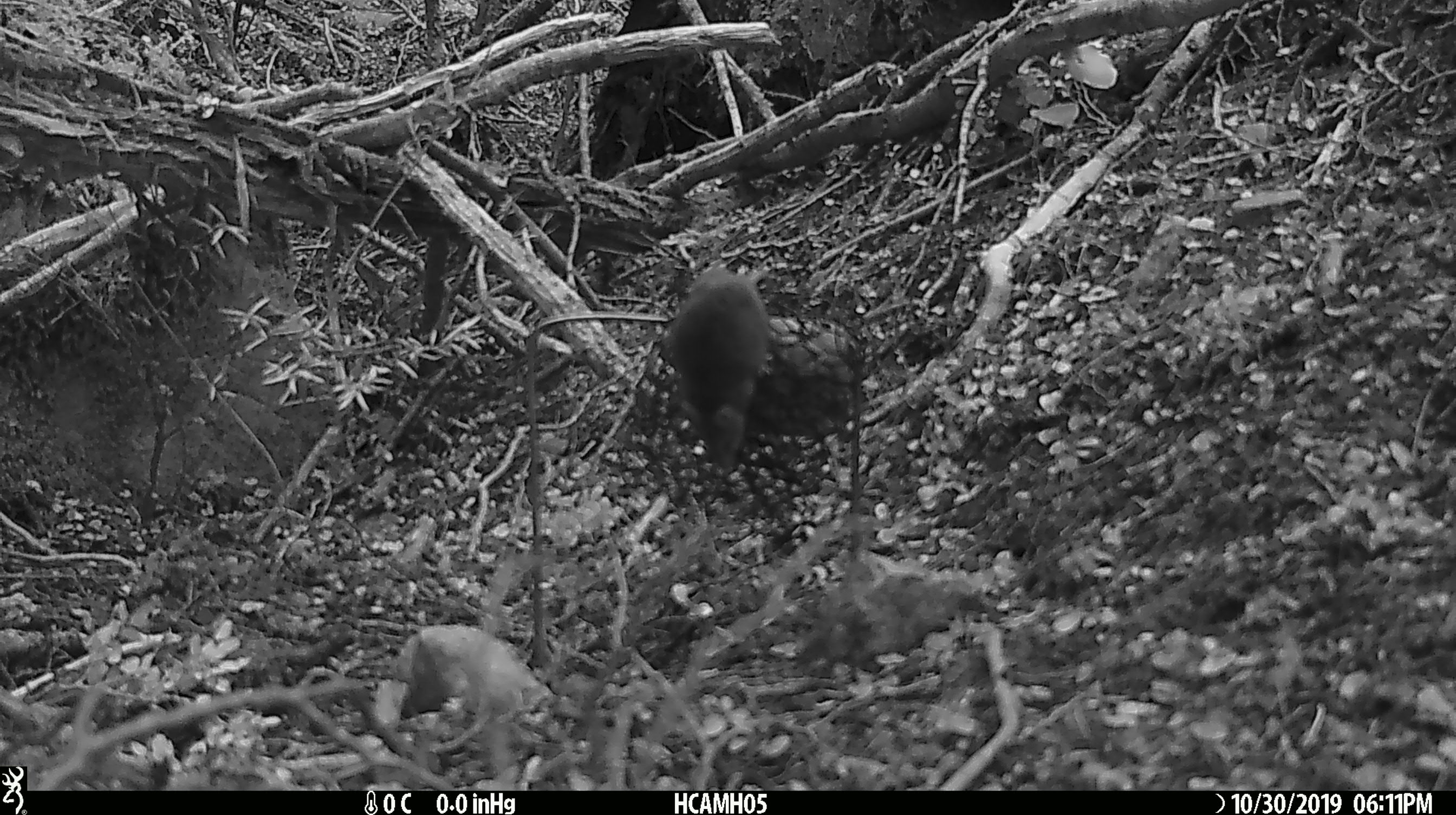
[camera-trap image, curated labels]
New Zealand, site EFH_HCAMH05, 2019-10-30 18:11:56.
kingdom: Animalia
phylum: Chordata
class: Mammalia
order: Rodentia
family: Muridae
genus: Mus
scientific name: Mus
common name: mouse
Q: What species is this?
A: Mouse (Mus).